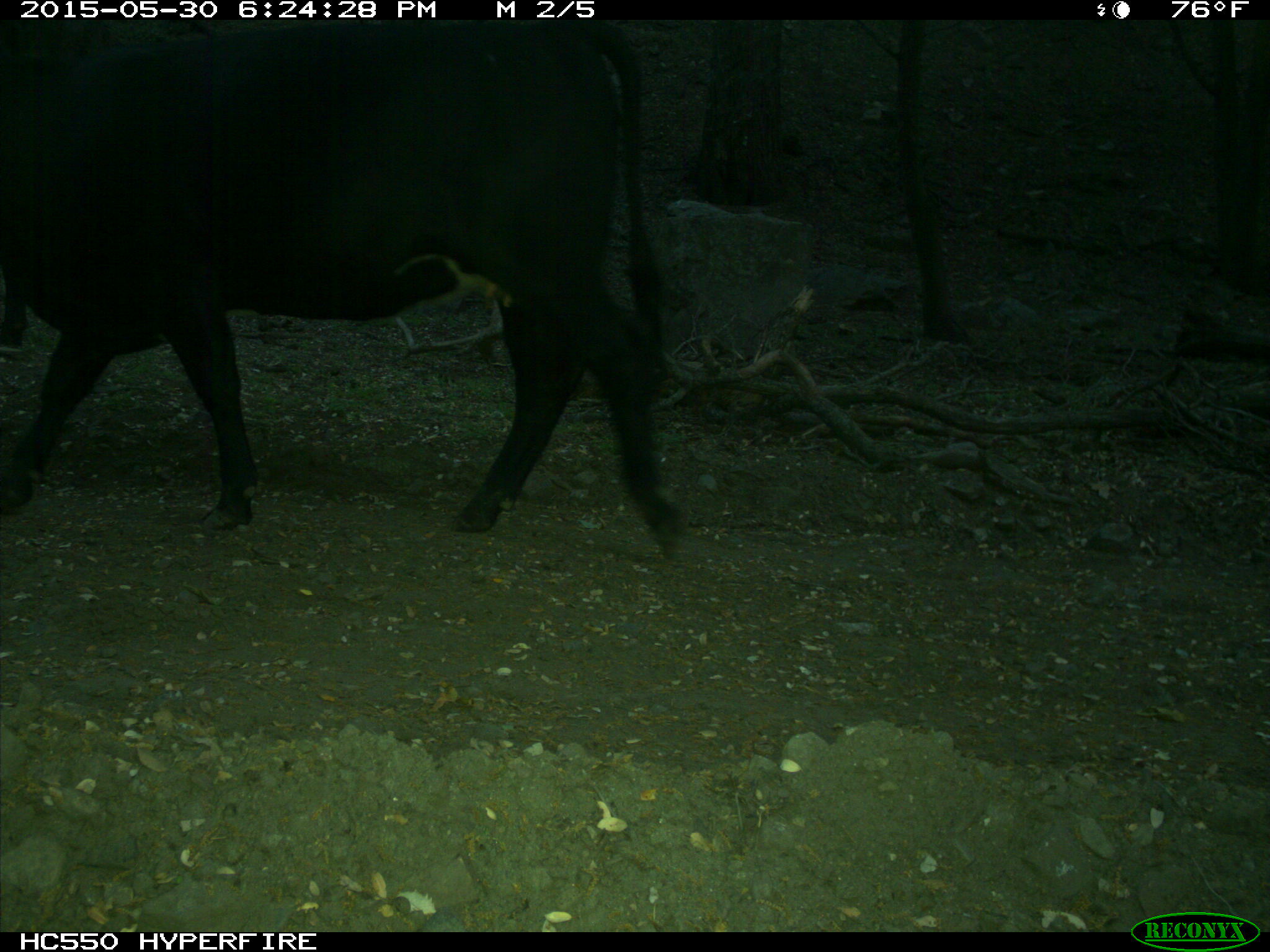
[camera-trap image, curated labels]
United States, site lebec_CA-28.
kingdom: Animalia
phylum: Chordata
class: Mammalia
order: Artiodactyla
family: Bovidae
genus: Bos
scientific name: Bos taurus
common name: domestic cow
Bos taurus (domestic cow).